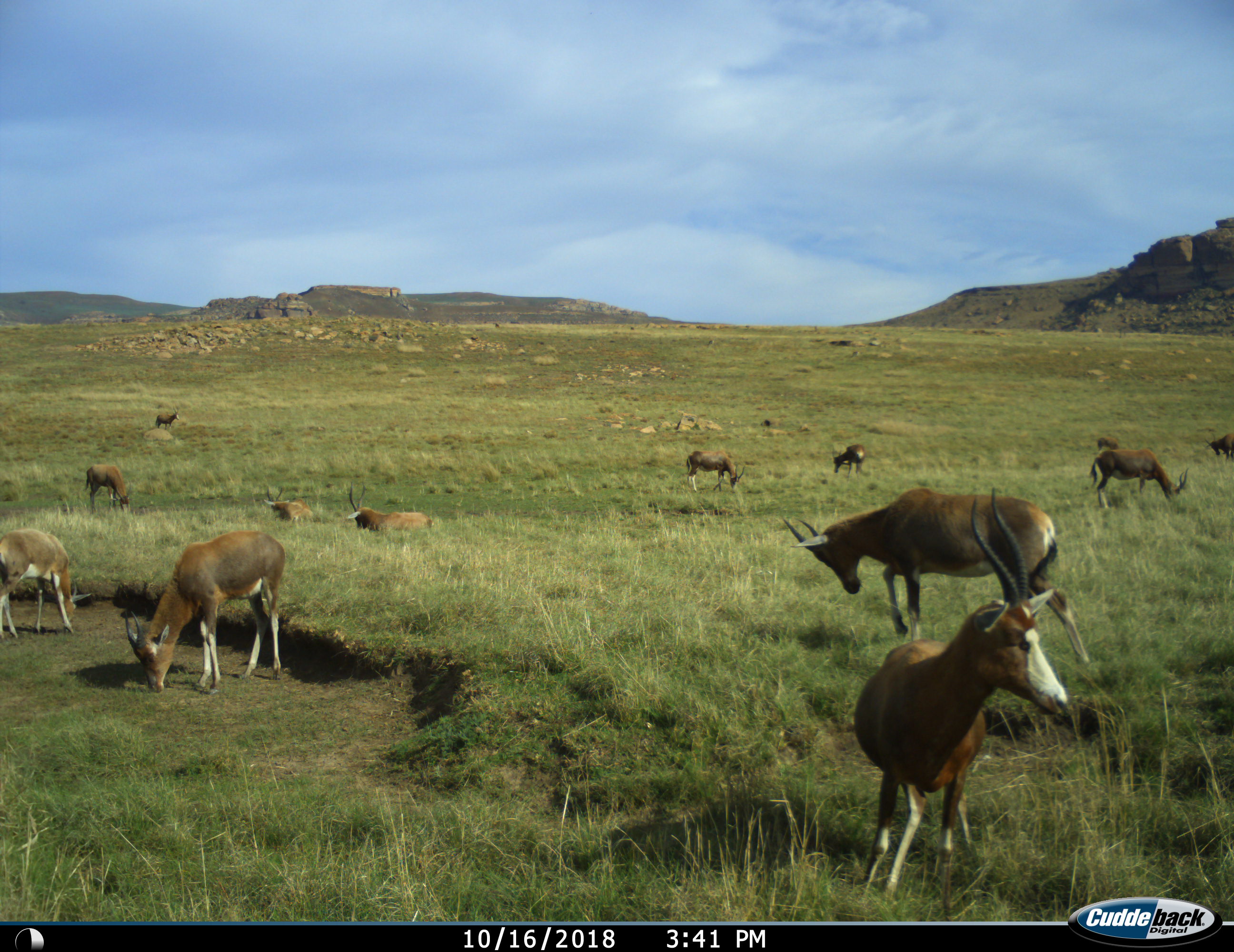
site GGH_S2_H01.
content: unidentified animal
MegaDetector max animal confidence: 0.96